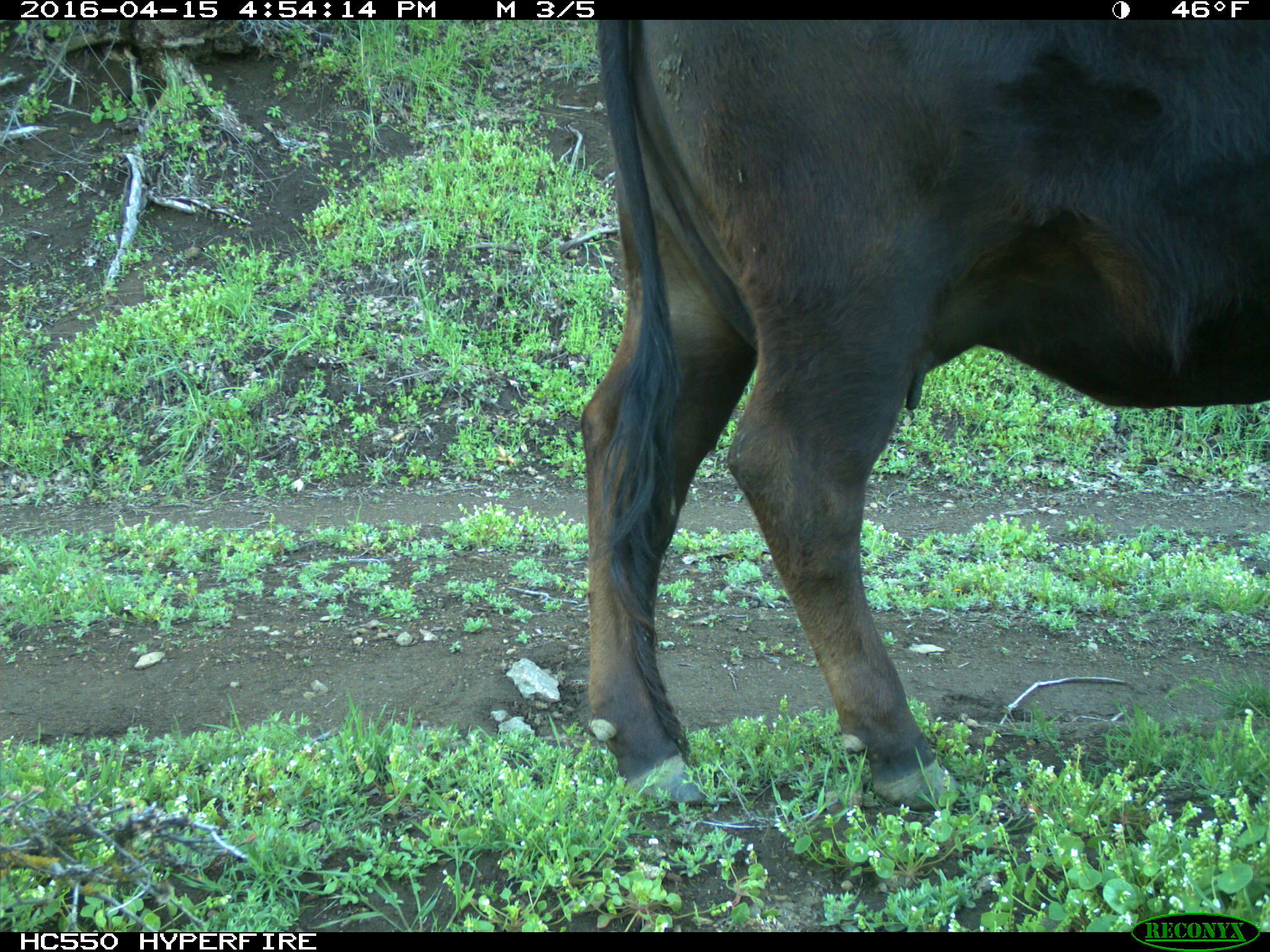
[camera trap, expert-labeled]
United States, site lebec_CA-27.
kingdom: Animalia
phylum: Chordata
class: Mammalia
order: Artiodactyla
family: Bovidae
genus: Bos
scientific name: Bos taurus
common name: domestic cow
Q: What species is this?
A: Bos taurus (domestic cow).